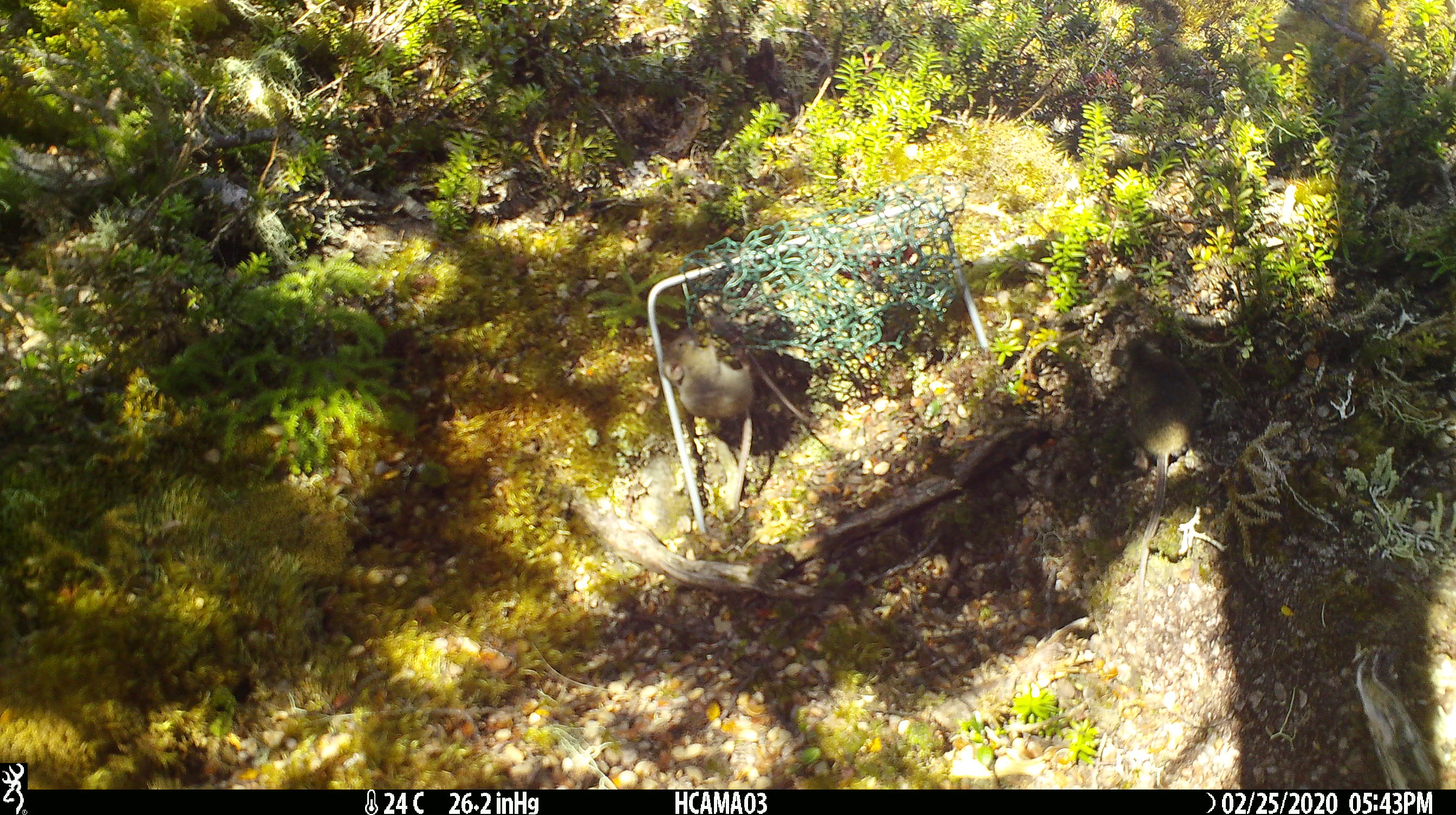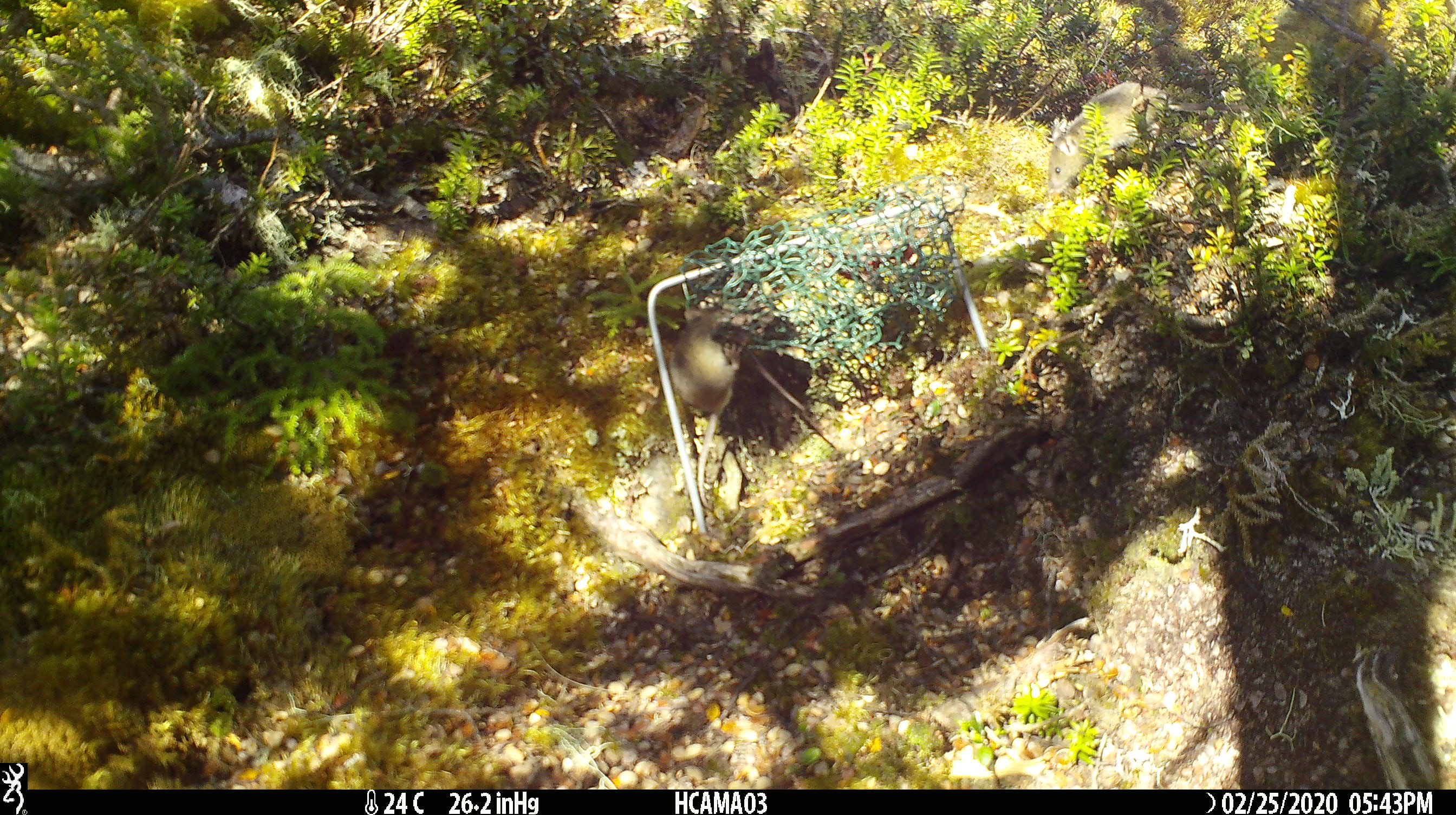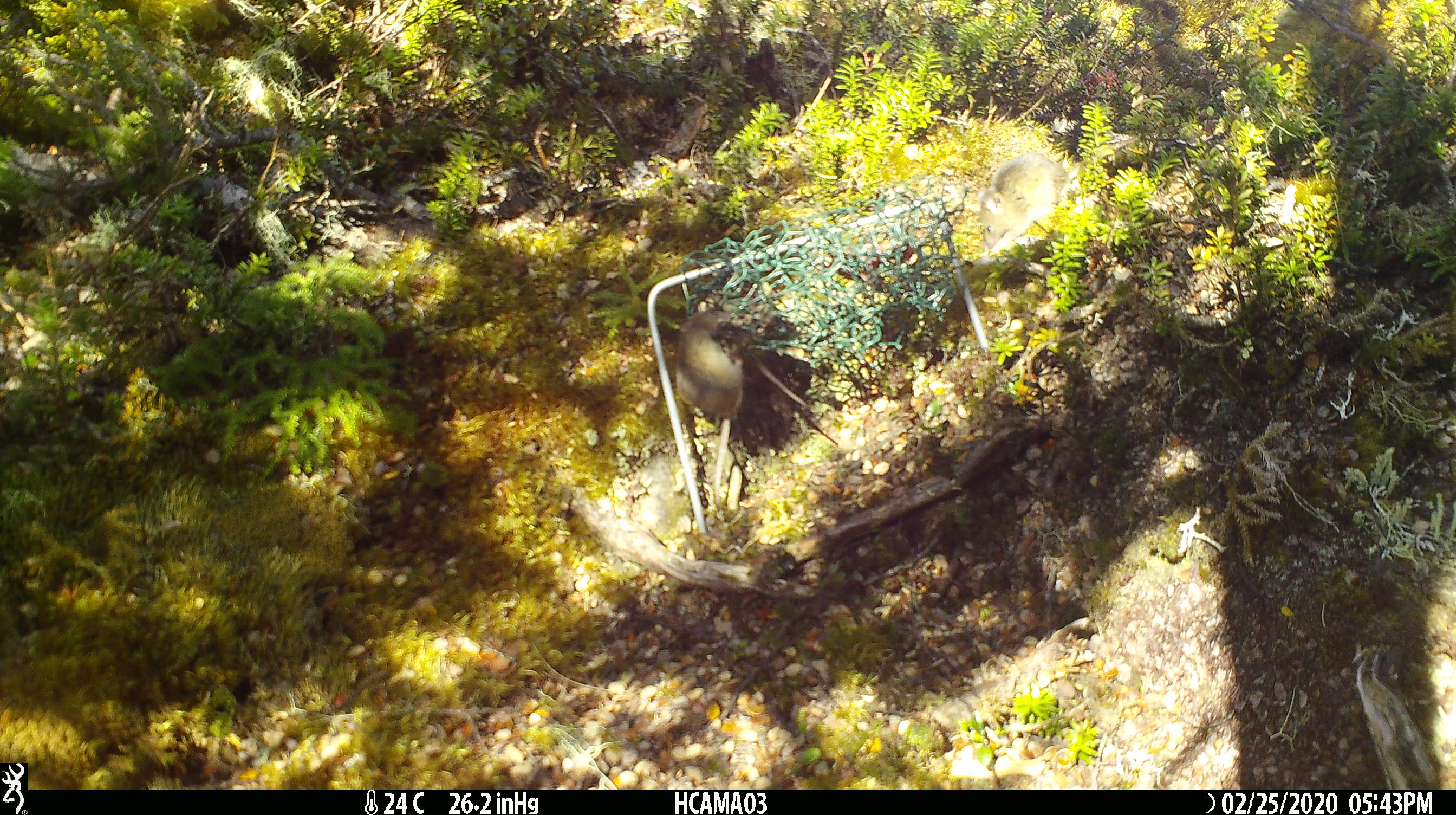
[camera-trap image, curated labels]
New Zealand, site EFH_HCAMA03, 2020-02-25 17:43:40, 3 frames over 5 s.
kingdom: Animalia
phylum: Chordata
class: Mammalia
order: Rodentia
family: Muridae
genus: Mus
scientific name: Mus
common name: mouse